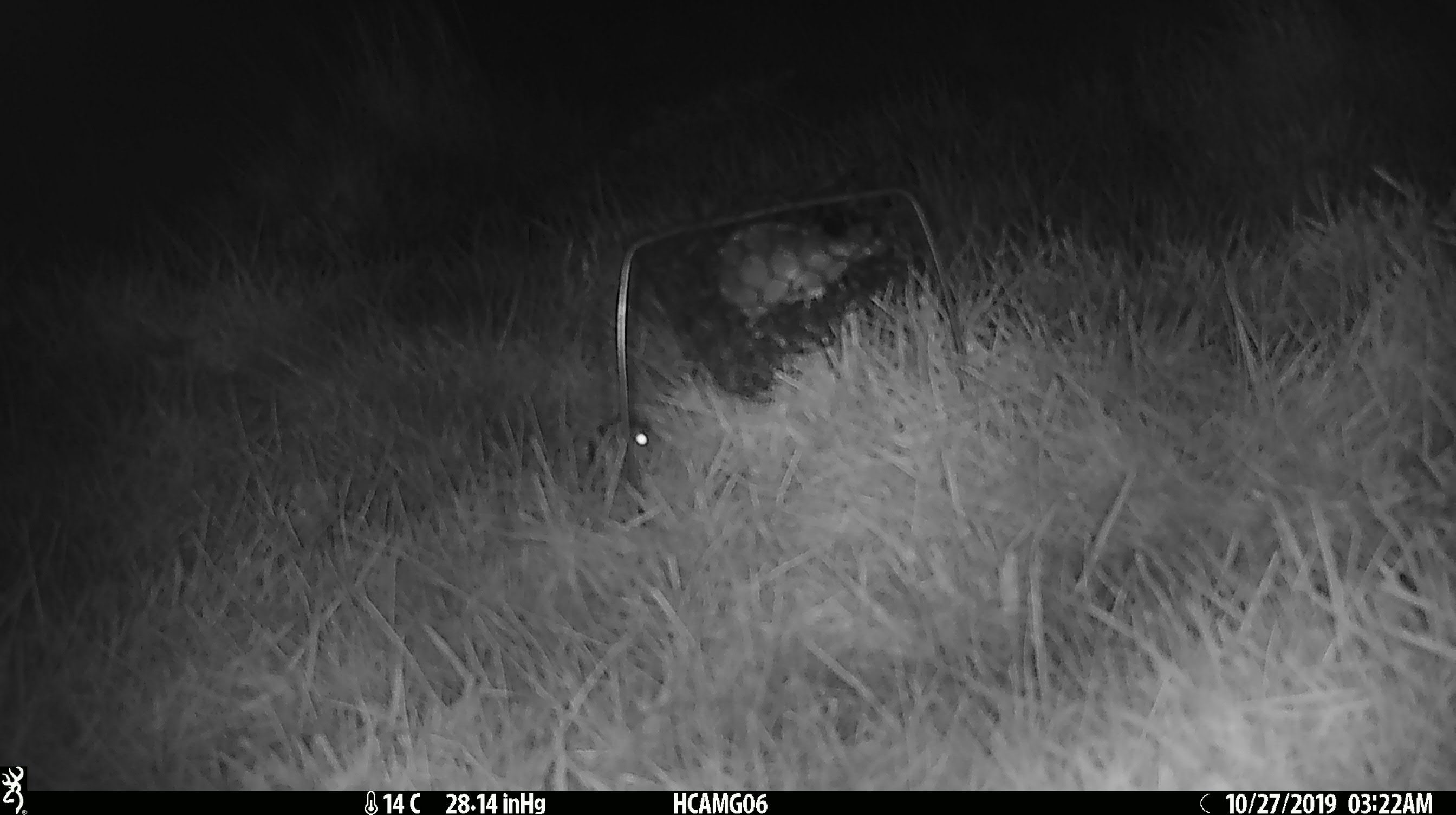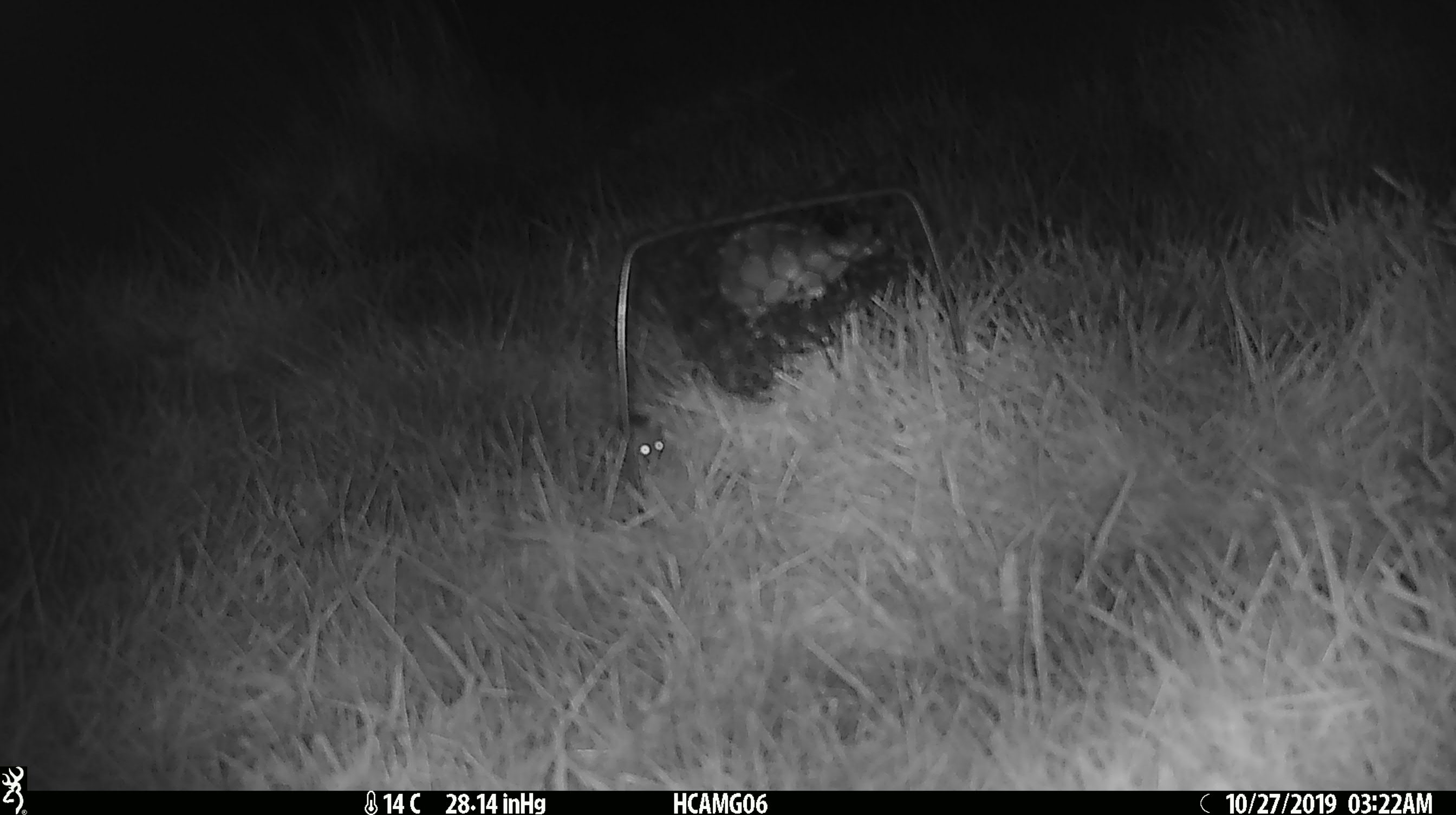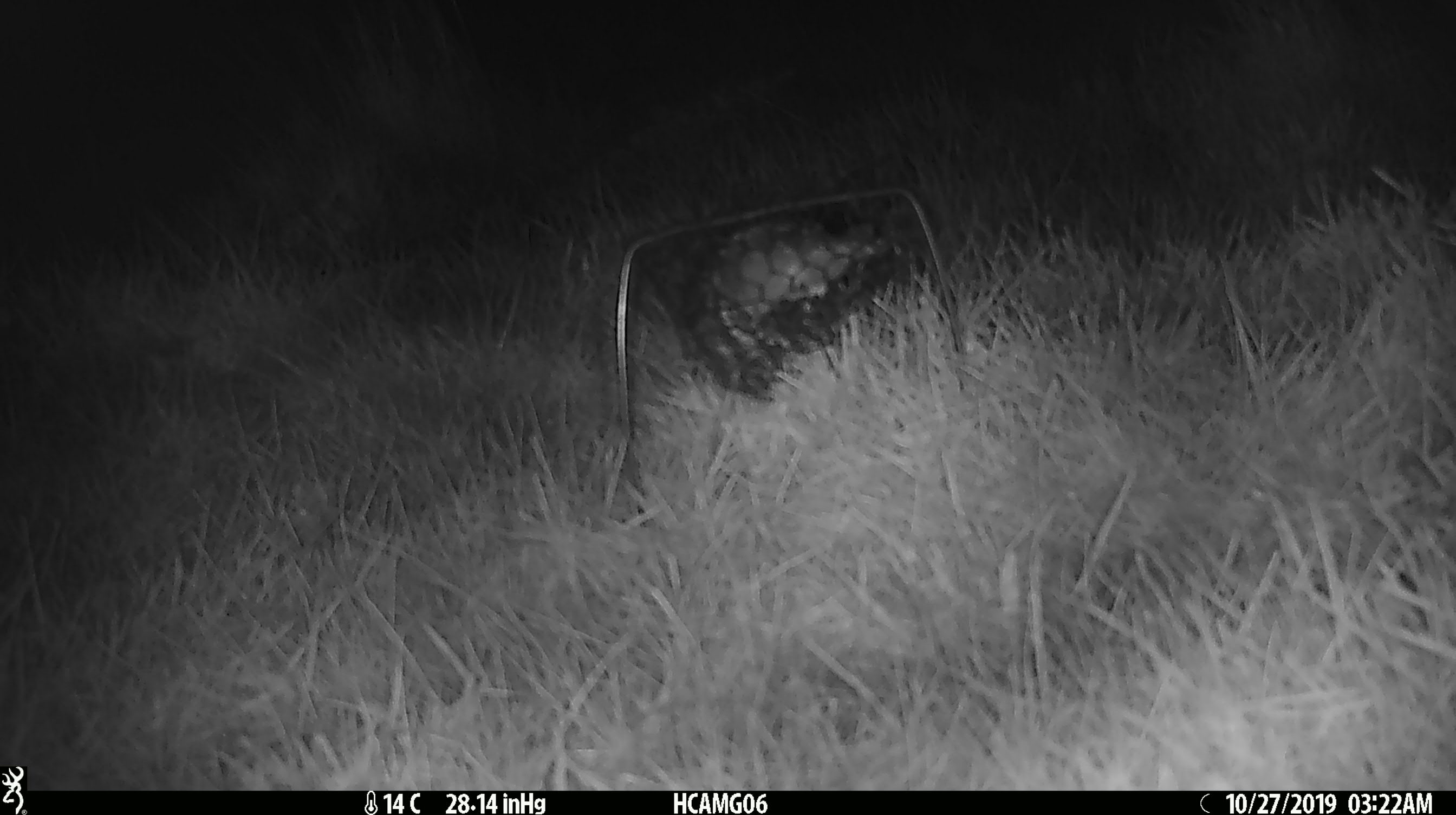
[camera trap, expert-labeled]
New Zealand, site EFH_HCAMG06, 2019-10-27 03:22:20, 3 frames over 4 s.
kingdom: Animalia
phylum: Chordata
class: Mammalia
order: Rodentia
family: Muridae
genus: Mus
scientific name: Mus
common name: mouse